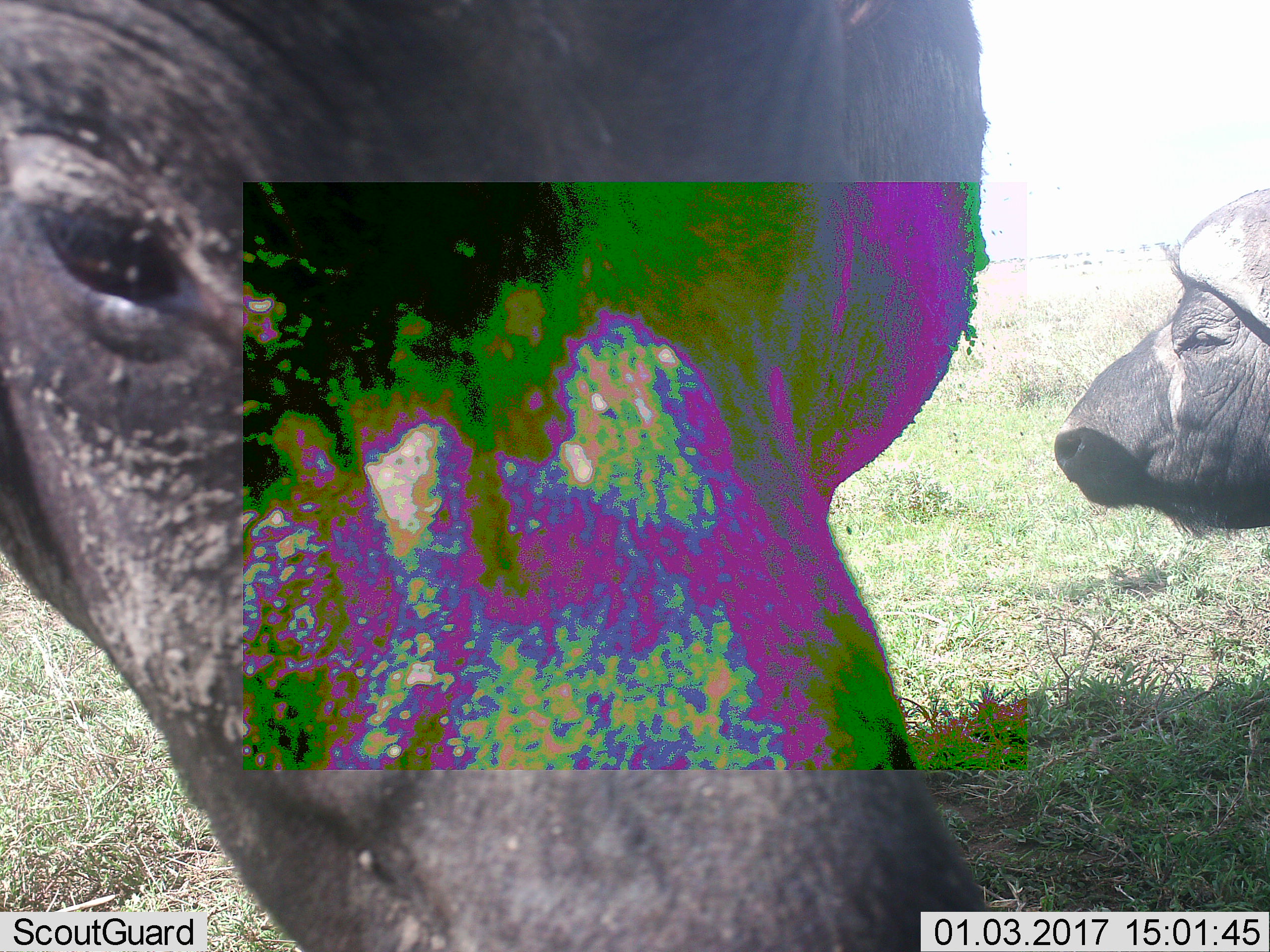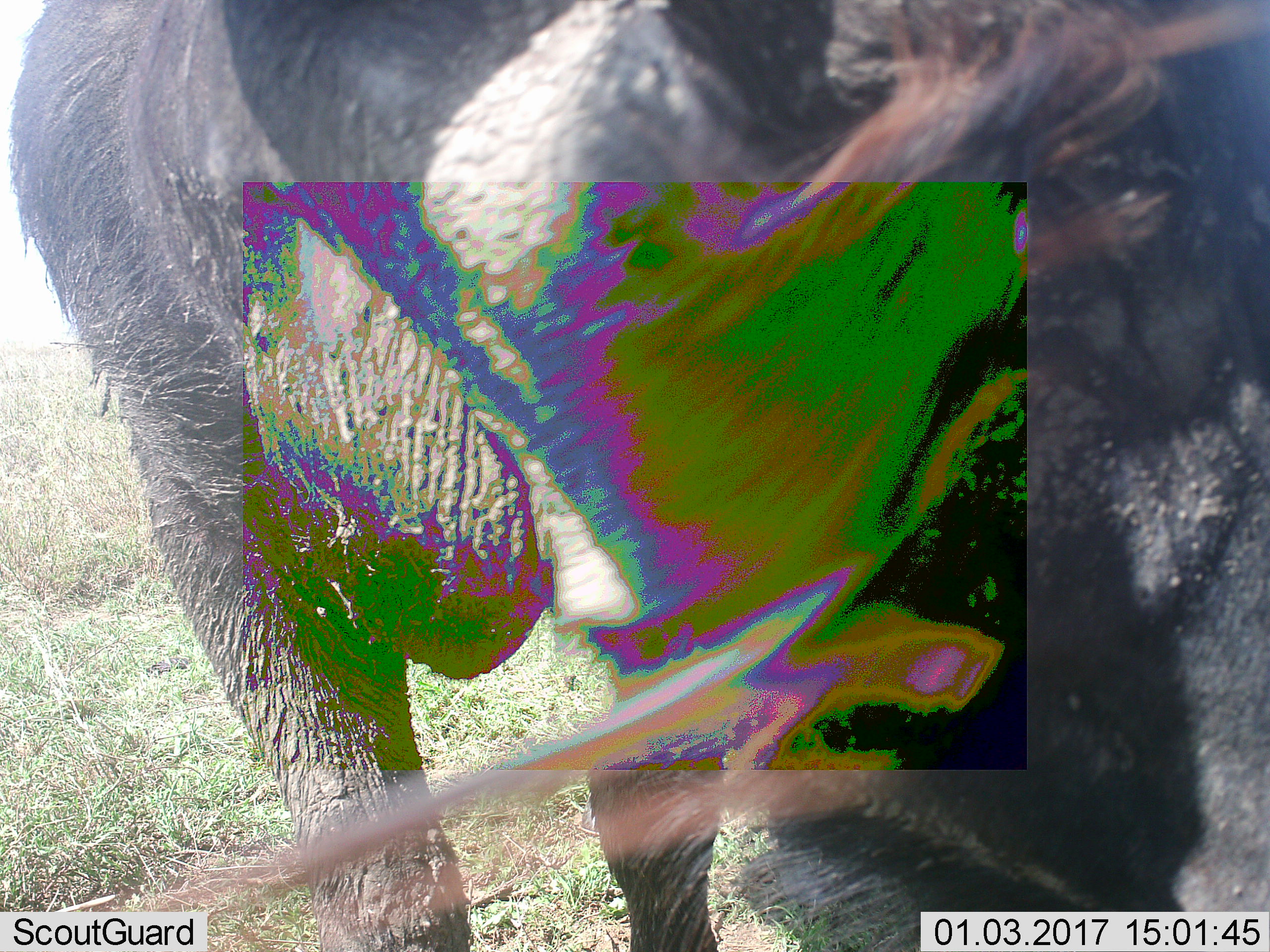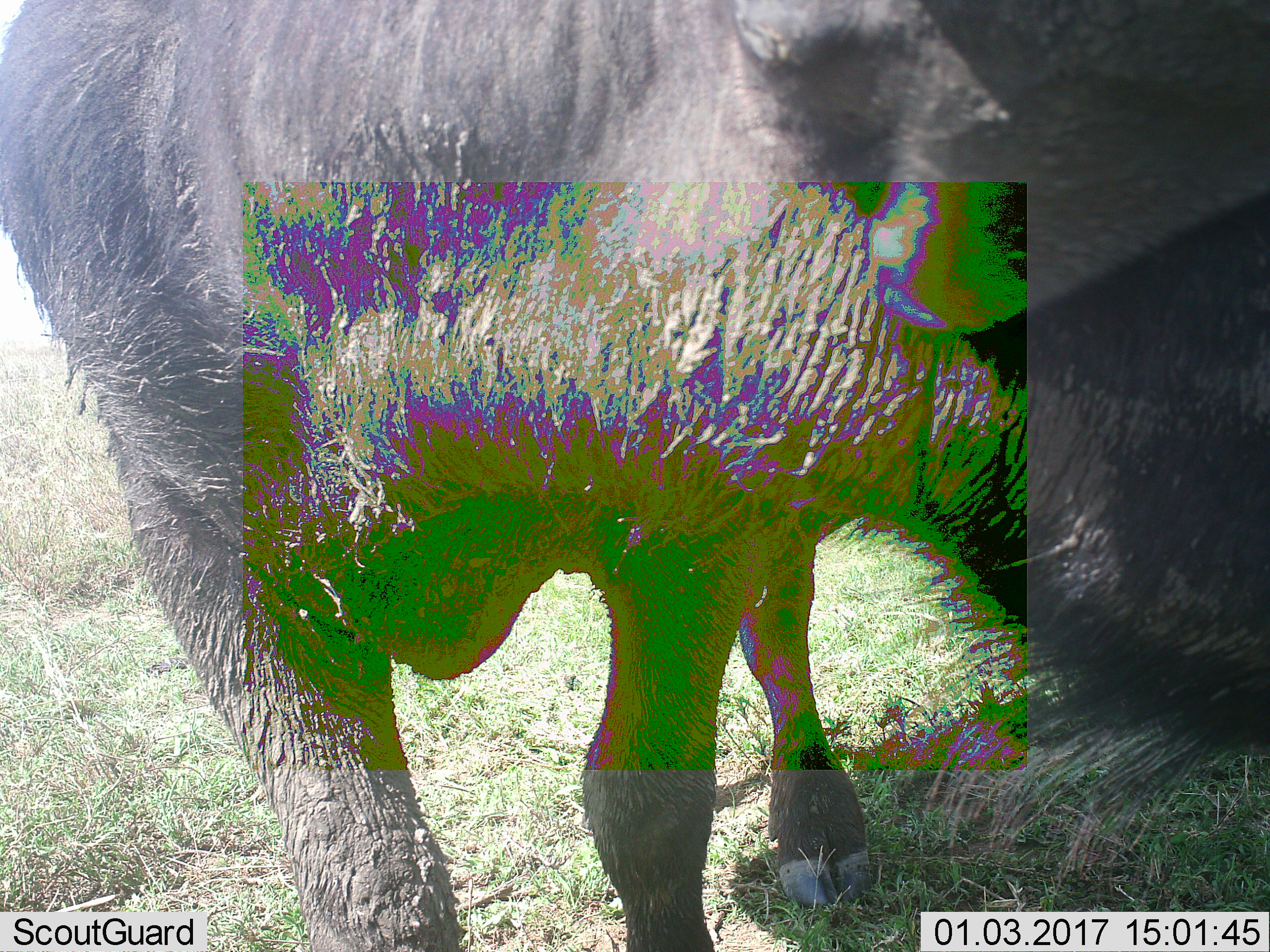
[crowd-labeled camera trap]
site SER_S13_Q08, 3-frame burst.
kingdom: Animalia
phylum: Chordata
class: Mammalia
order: Artiodactyla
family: Bovidae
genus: Syncerus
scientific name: Syncerus caffer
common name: african buffalo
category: buffalo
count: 2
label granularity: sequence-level